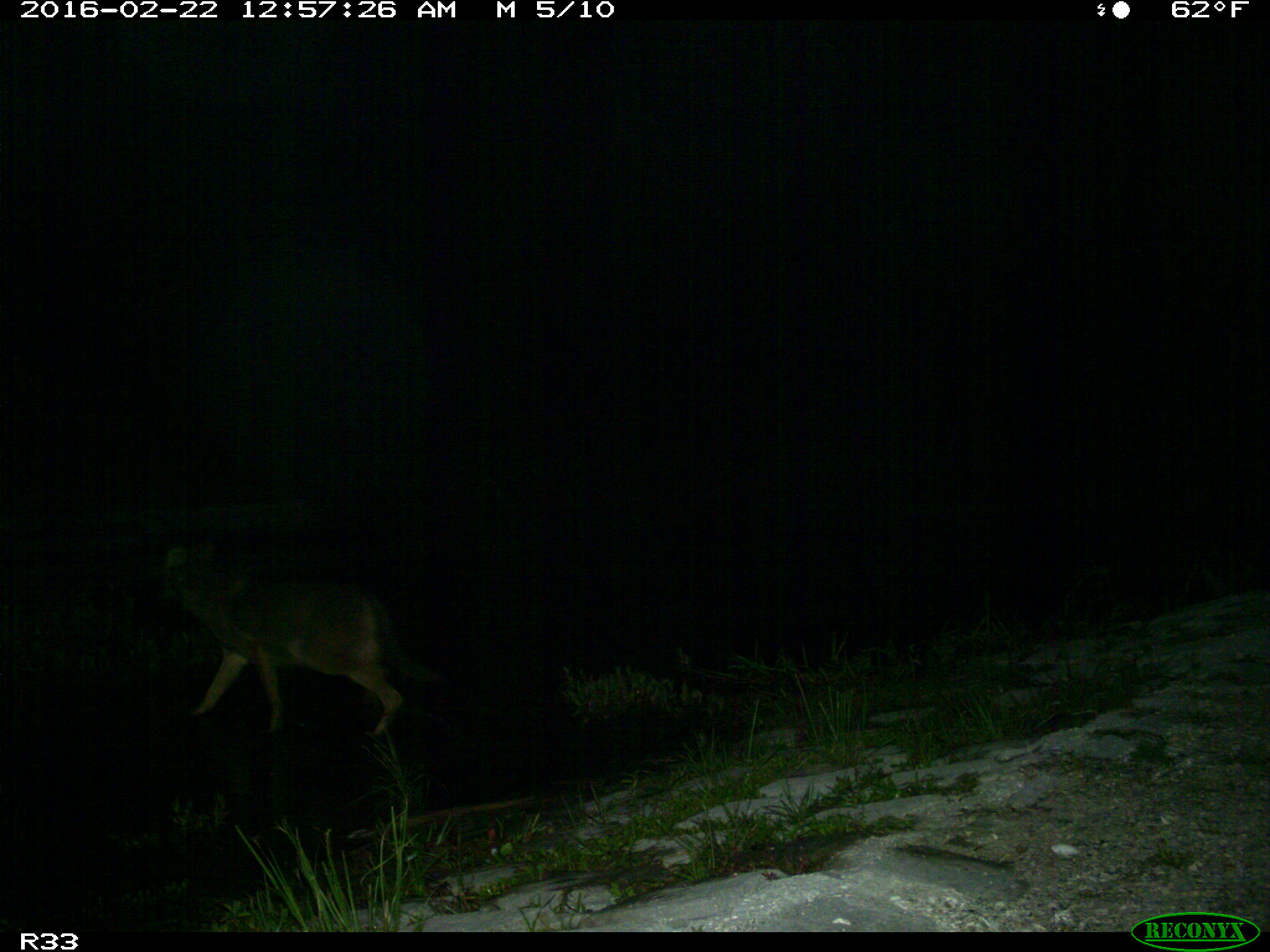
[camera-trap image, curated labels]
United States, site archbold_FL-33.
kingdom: Animalia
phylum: Chordata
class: Mammalia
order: Carnivora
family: Canidae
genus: Canis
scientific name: Canis latrans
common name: coyote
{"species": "Canis latrans (coyote)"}